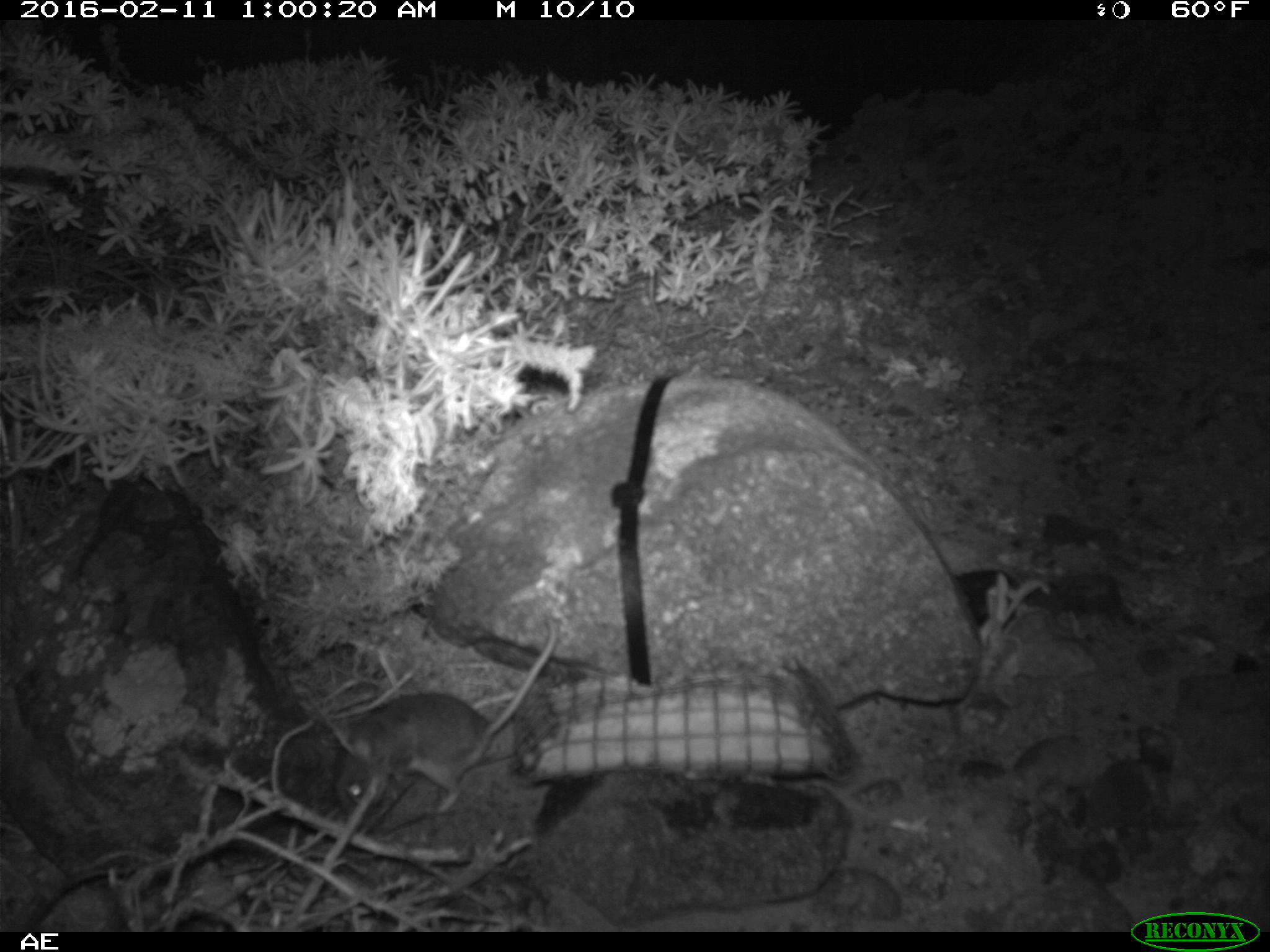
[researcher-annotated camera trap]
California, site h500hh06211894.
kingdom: Animalia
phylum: Chordata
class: Mammalia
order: Rodentia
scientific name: Rodentia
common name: rodent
Rodent (Rodentia).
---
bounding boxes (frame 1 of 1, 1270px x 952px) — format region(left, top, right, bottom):
rodent: region(332, 618, 556, 818)